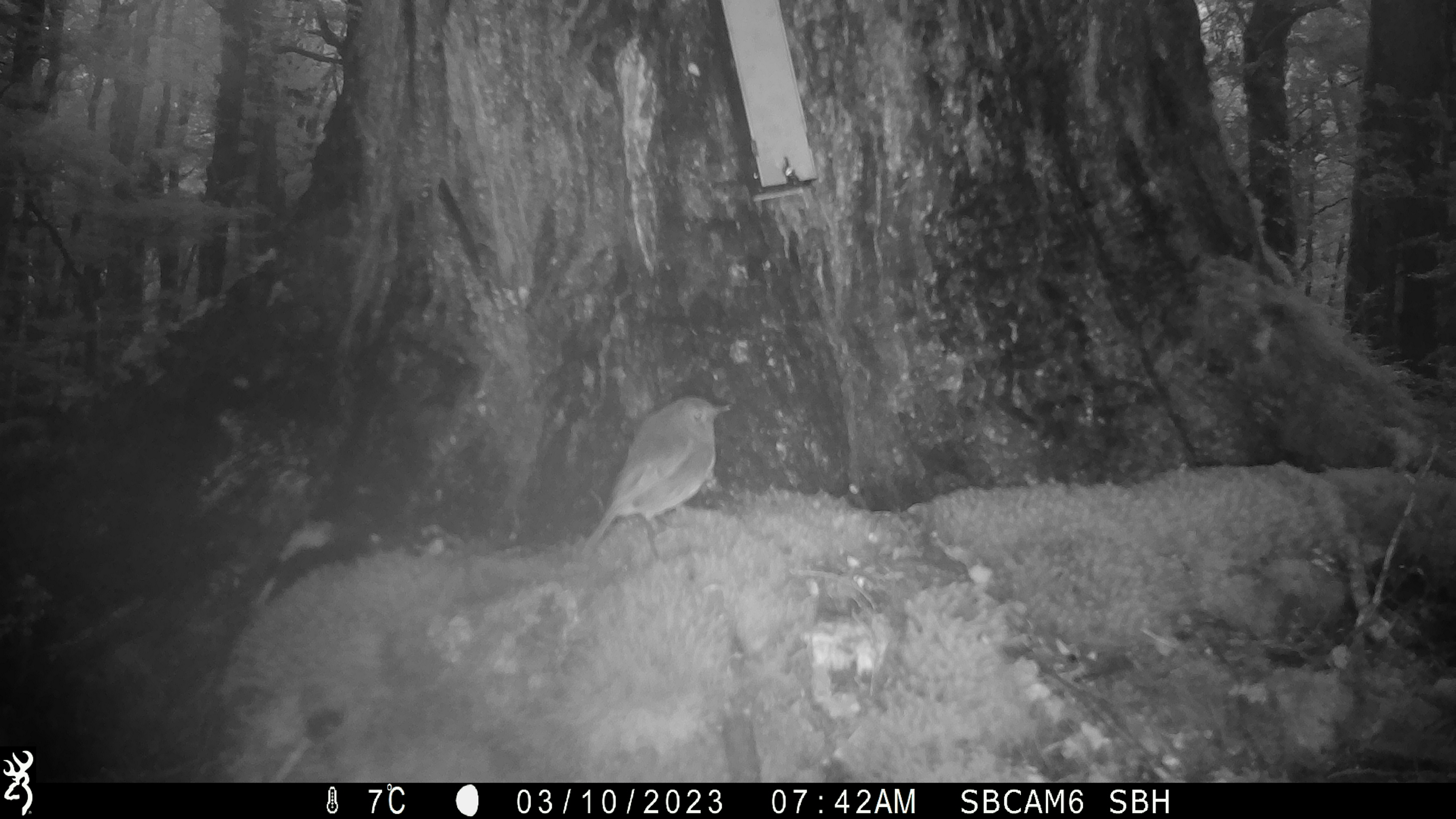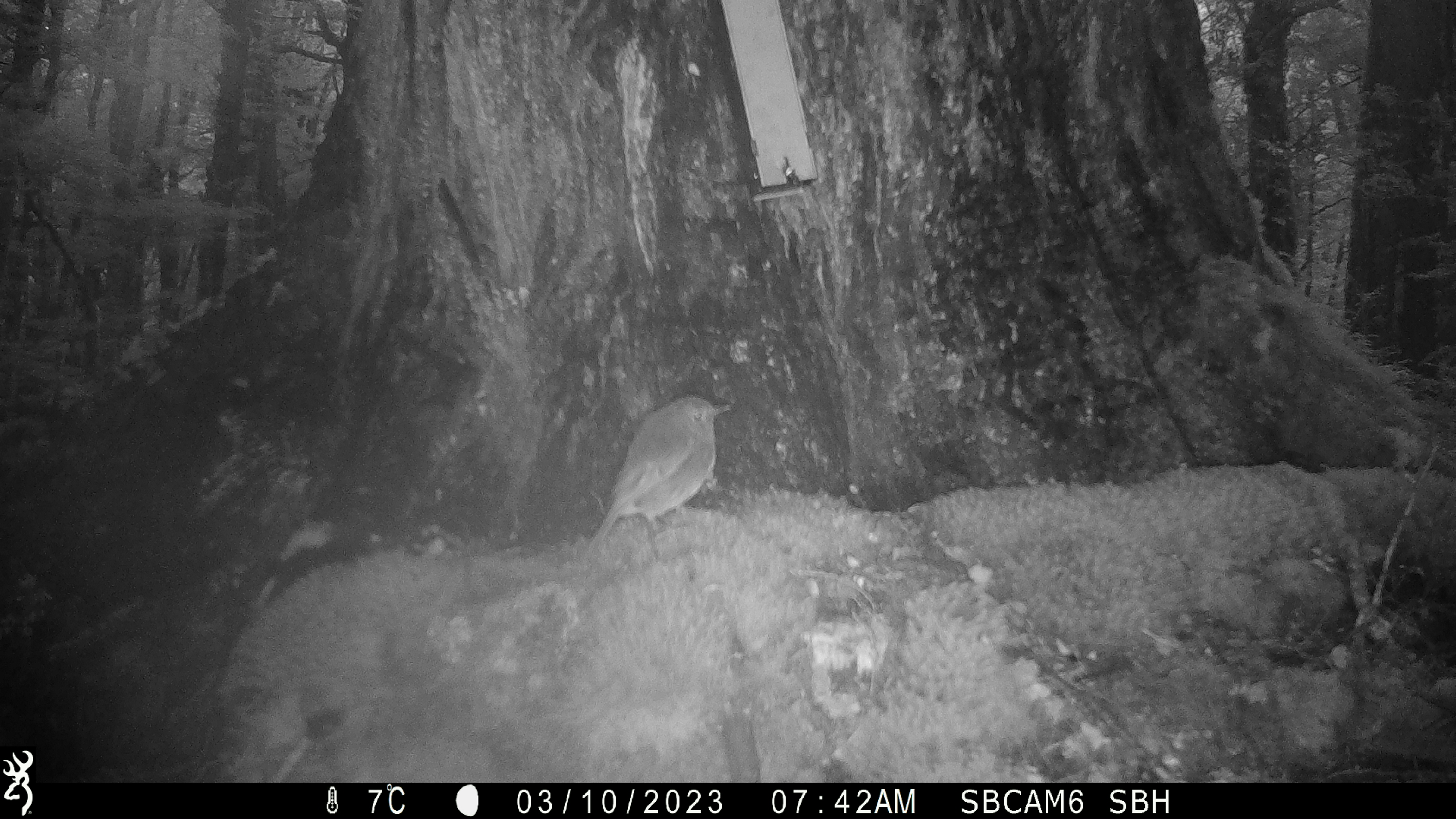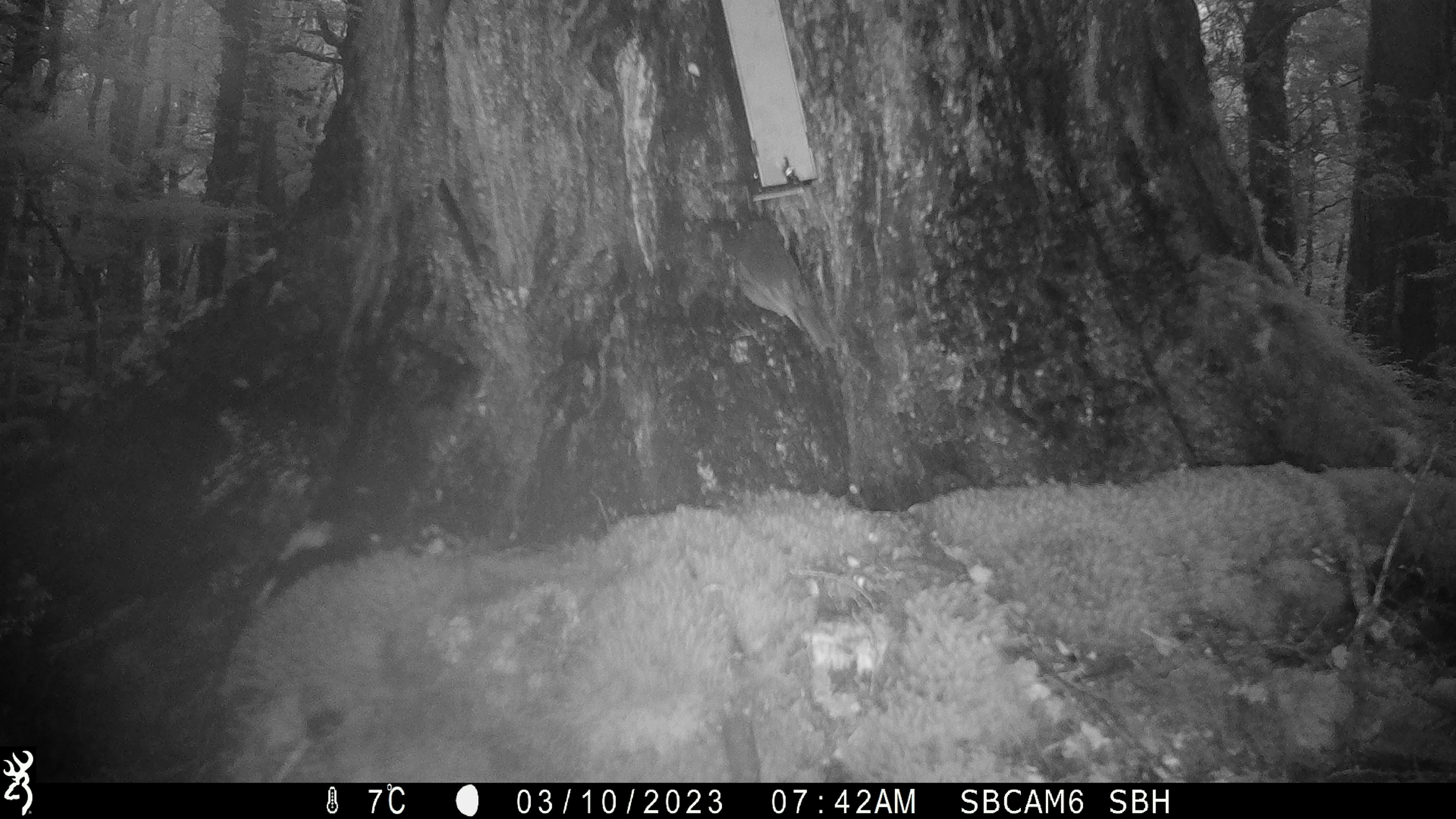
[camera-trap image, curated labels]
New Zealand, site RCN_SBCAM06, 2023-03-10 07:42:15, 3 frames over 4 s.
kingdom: Animalia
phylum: Chordata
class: Aves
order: Passeriformes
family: Petroicidae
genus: Petroica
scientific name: Petroica australis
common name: new zealand robin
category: robin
Robin (new zealand robin) (Petroica australis).